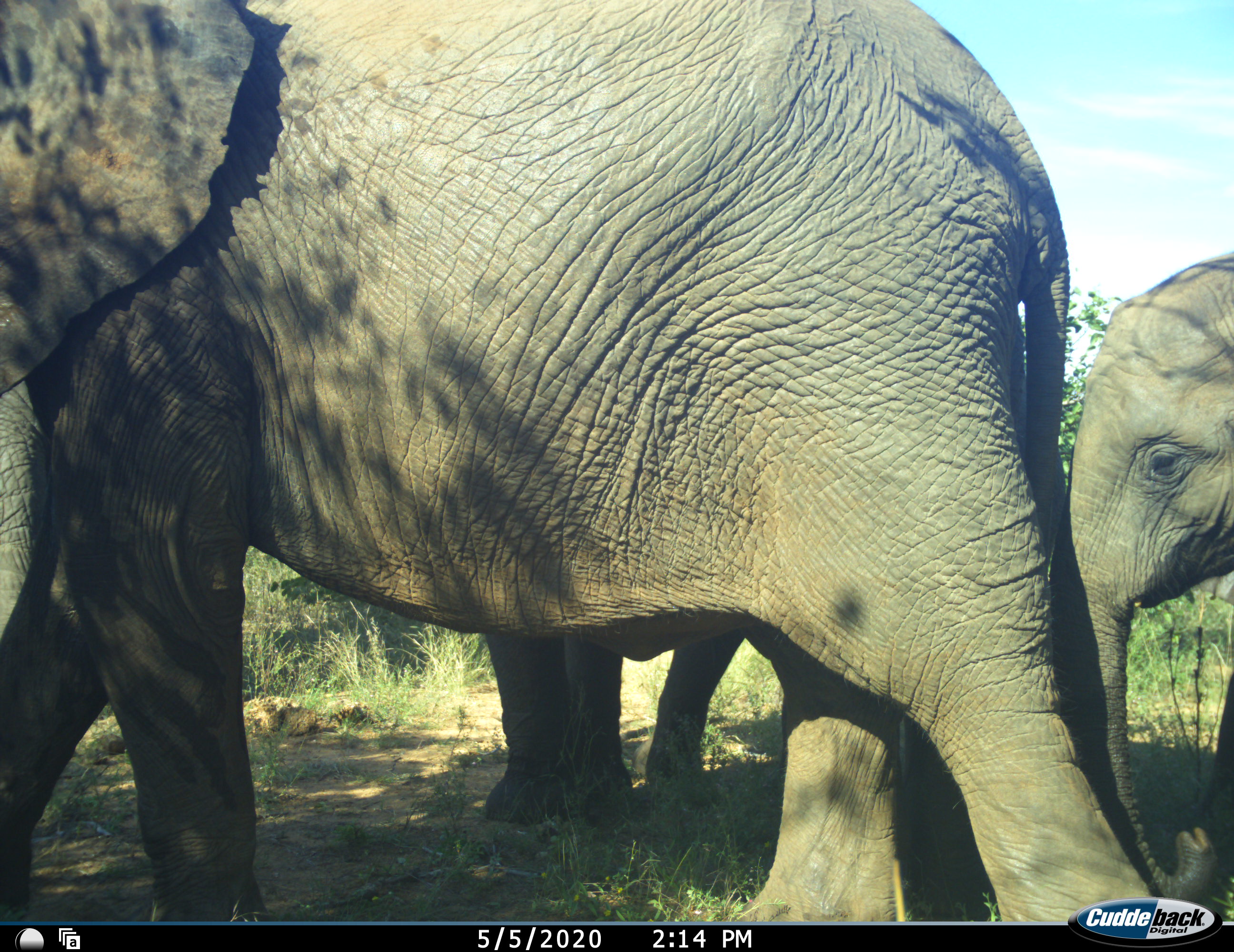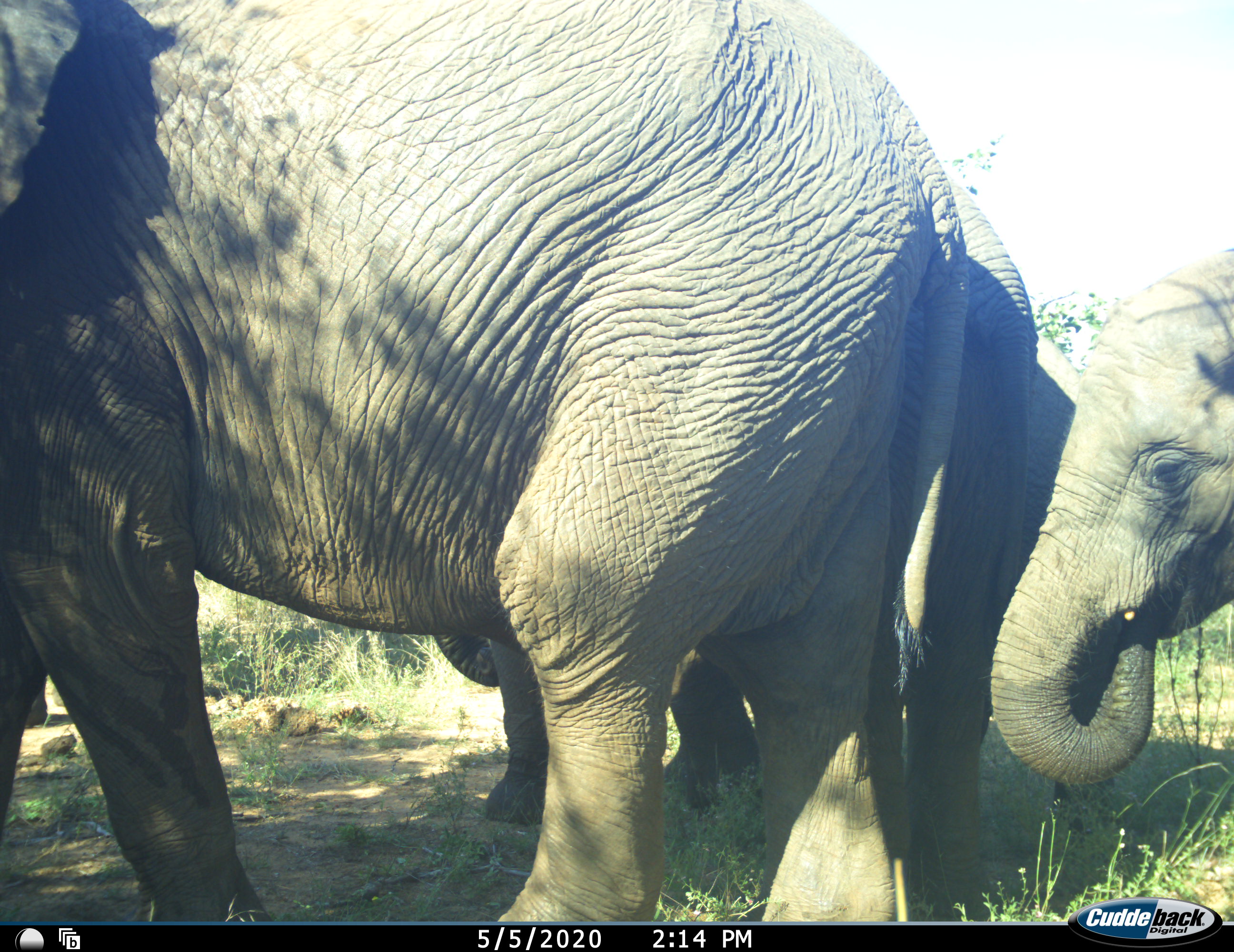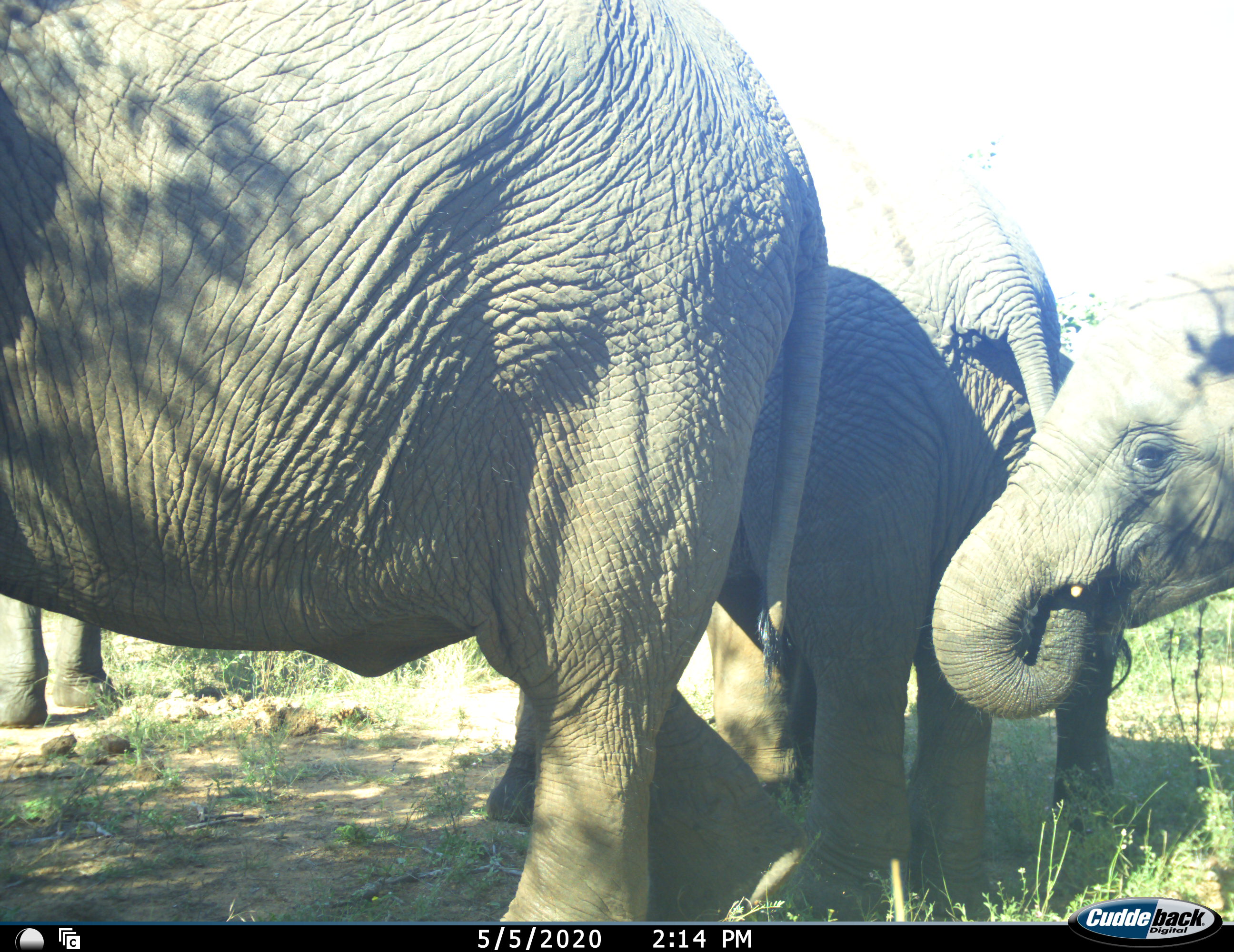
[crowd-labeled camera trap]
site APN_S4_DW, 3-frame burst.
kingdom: Animalia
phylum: Chordata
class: Mammalia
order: Proboscidea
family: Elephantidae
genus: Loxodonta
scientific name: Loxodonta africana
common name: african bush elephant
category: elephant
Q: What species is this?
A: Elephant (african bush elephant) (Loxodonta africana).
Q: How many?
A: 4.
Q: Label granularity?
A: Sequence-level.